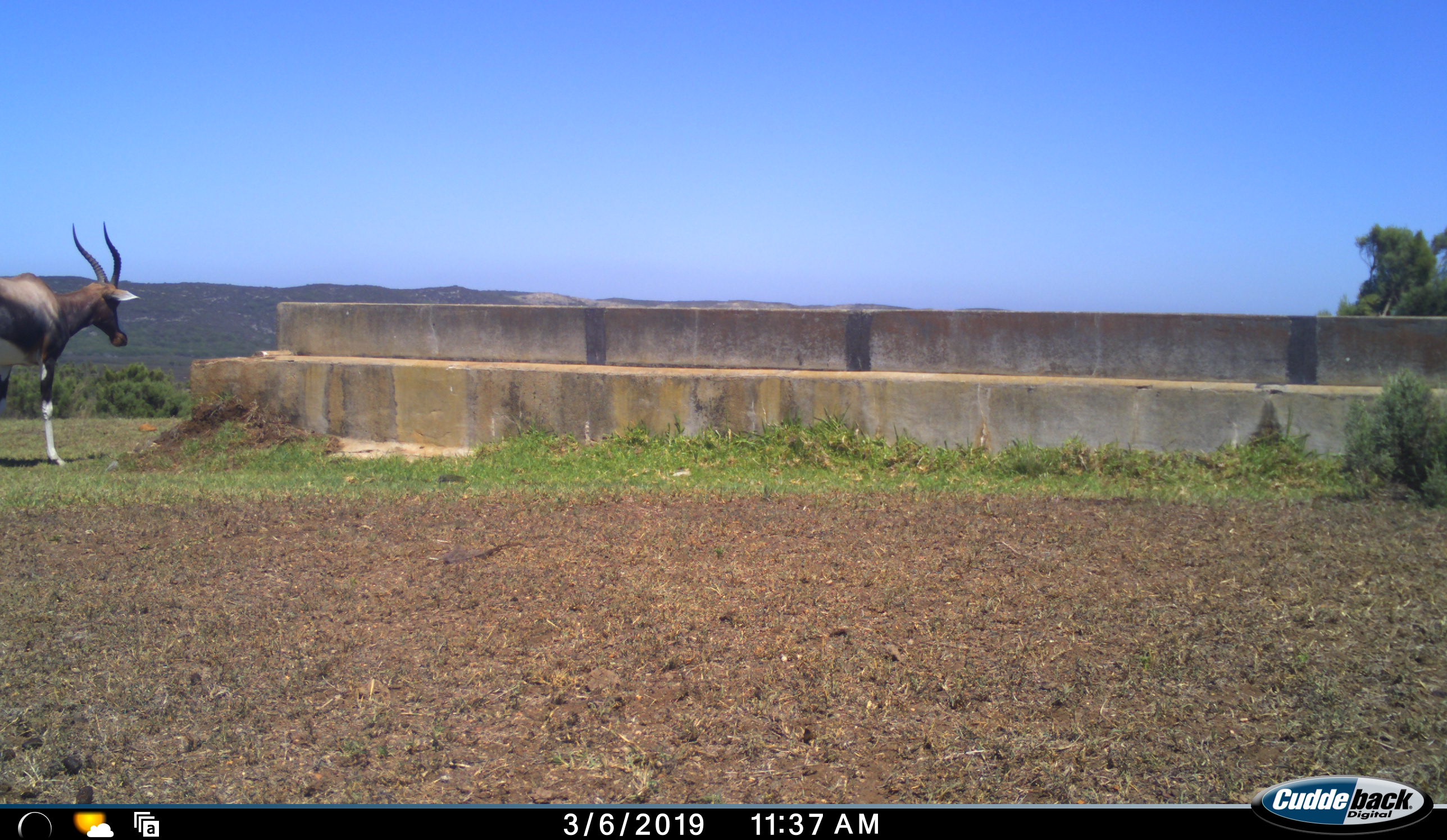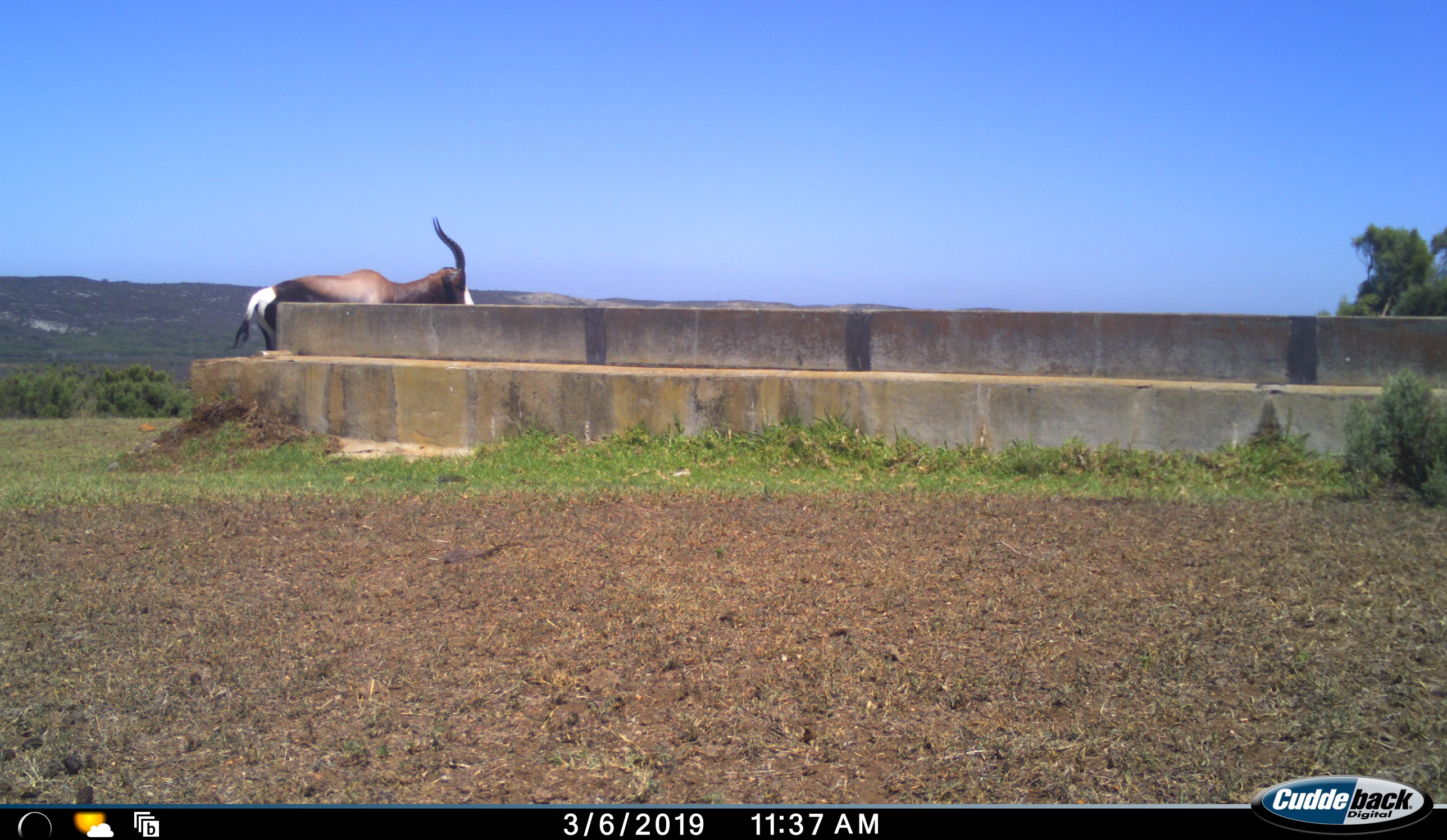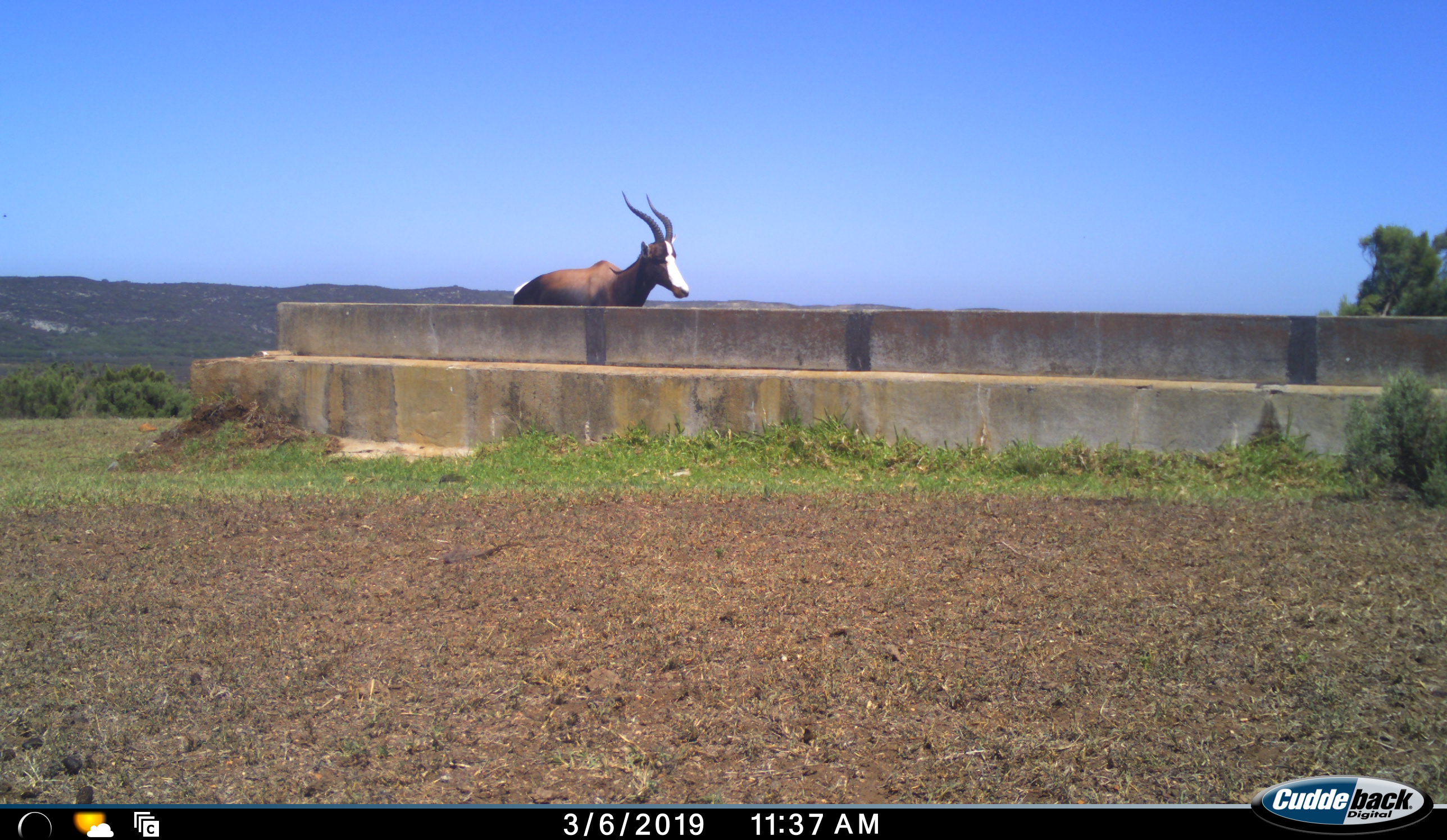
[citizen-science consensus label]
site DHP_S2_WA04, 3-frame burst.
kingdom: Animalia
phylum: Chordata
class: Mammalia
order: Artiodactyla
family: Bovidae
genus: Damaliscus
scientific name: Damaliscus pygargus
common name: bontebok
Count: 1.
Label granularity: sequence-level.